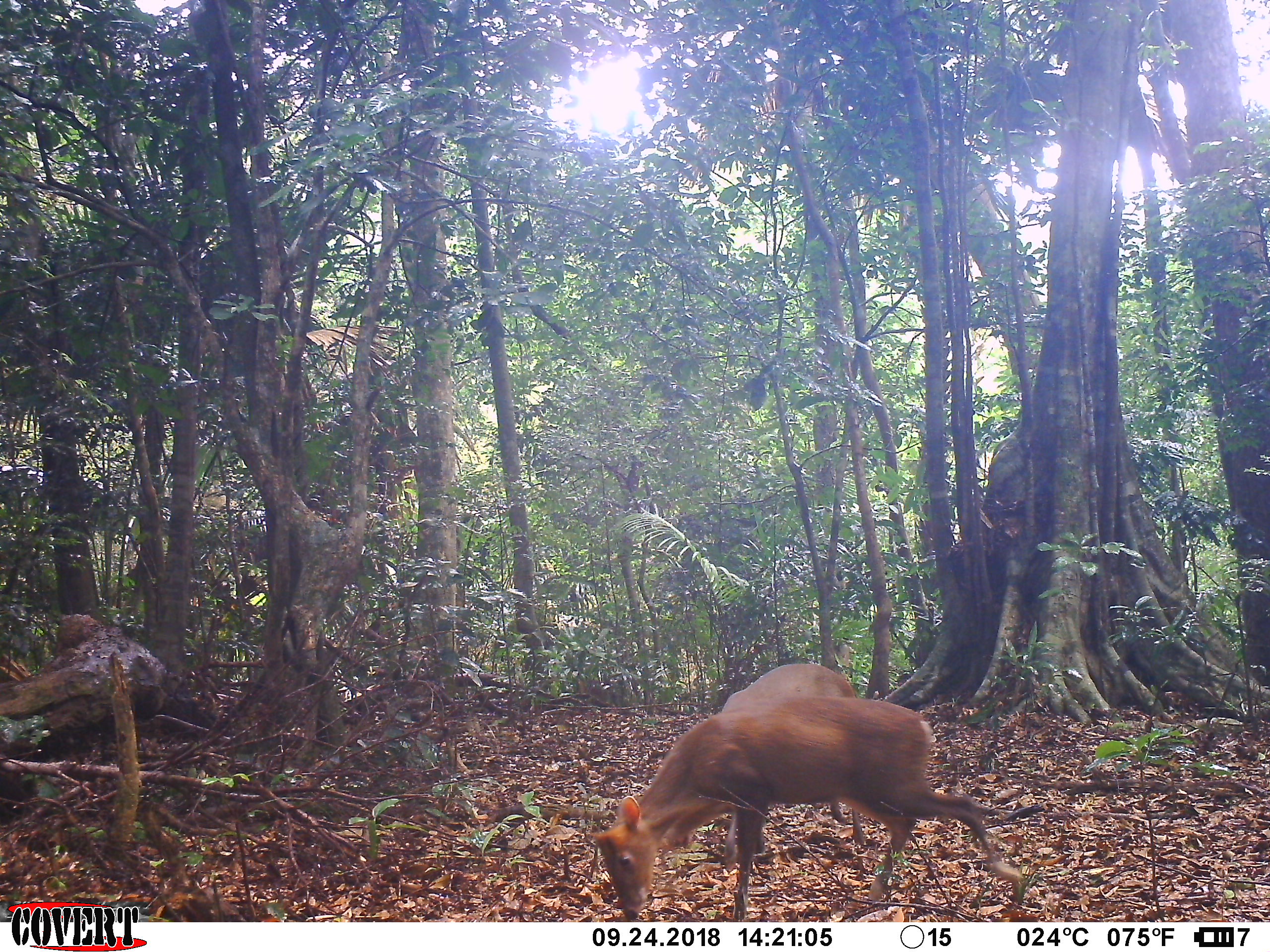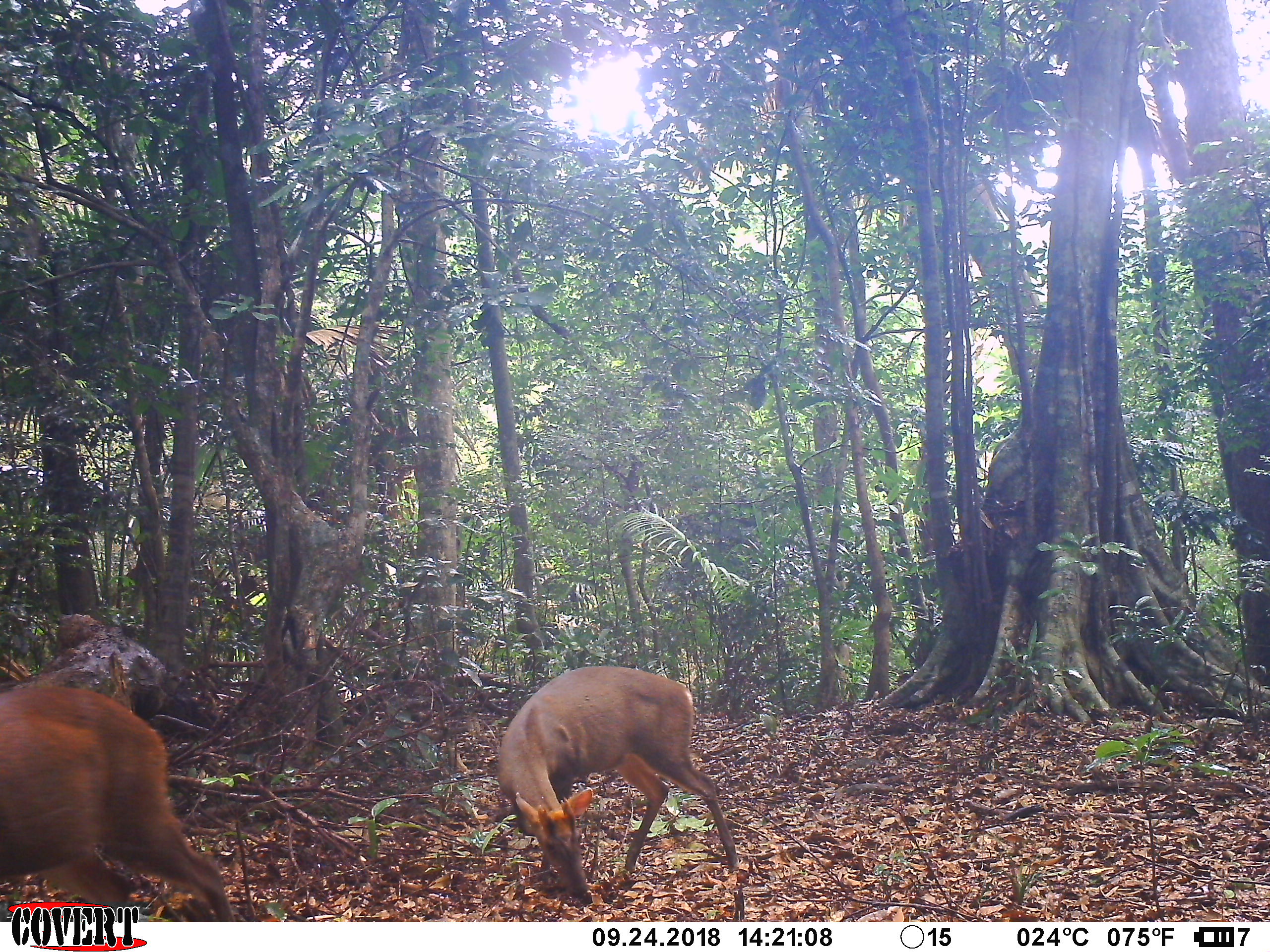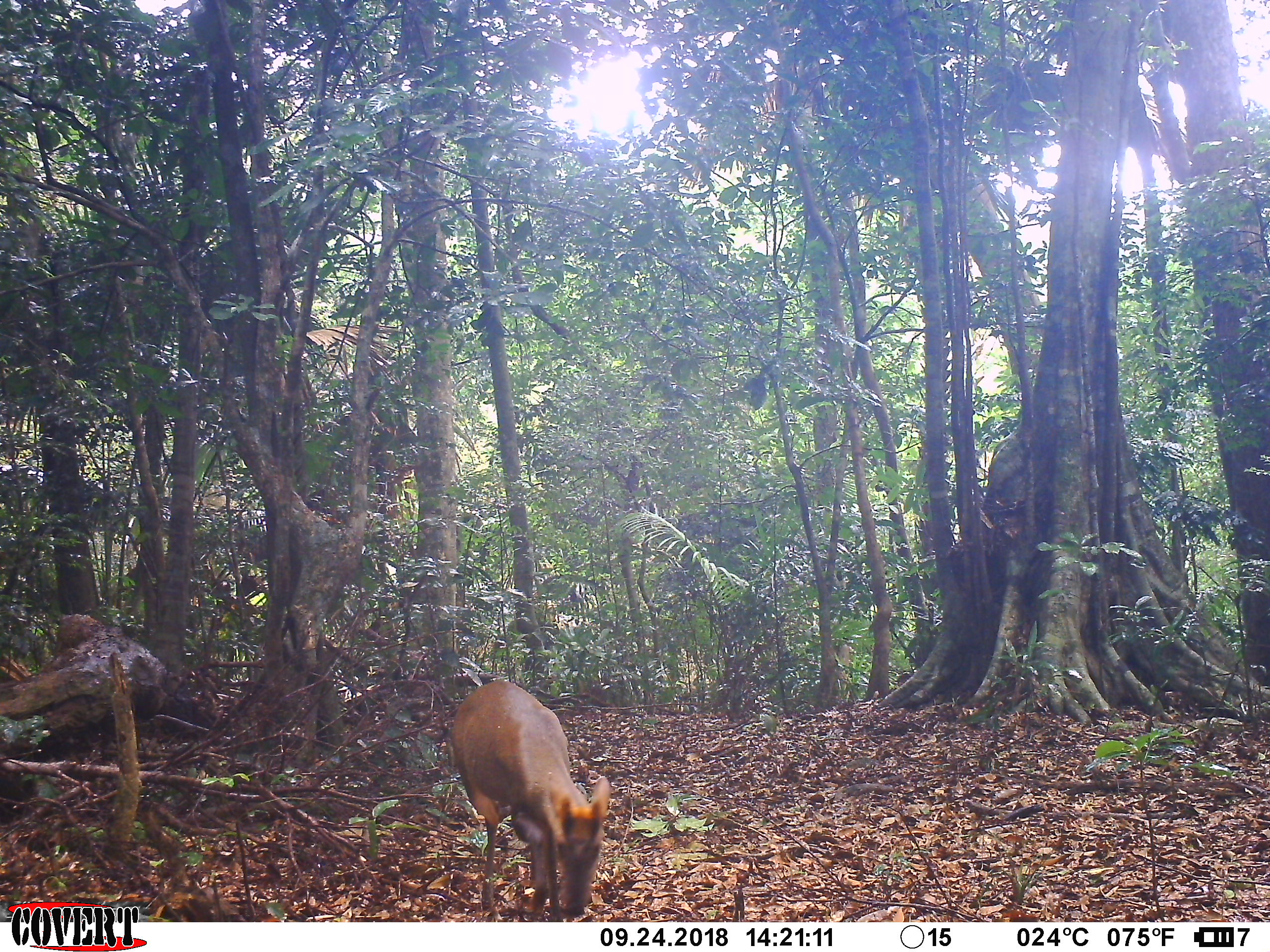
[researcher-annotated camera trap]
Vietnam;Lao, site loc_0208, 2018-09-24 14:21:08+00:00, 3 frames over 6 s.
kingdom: Animalia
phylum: Chordata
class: Mammalia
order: Artiodactyla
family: Cervidae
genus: Muntiacus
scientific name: Muntiacus rooseveltorum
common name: roosevelt's muntjac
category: roosevelts muntjac group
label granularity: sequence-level